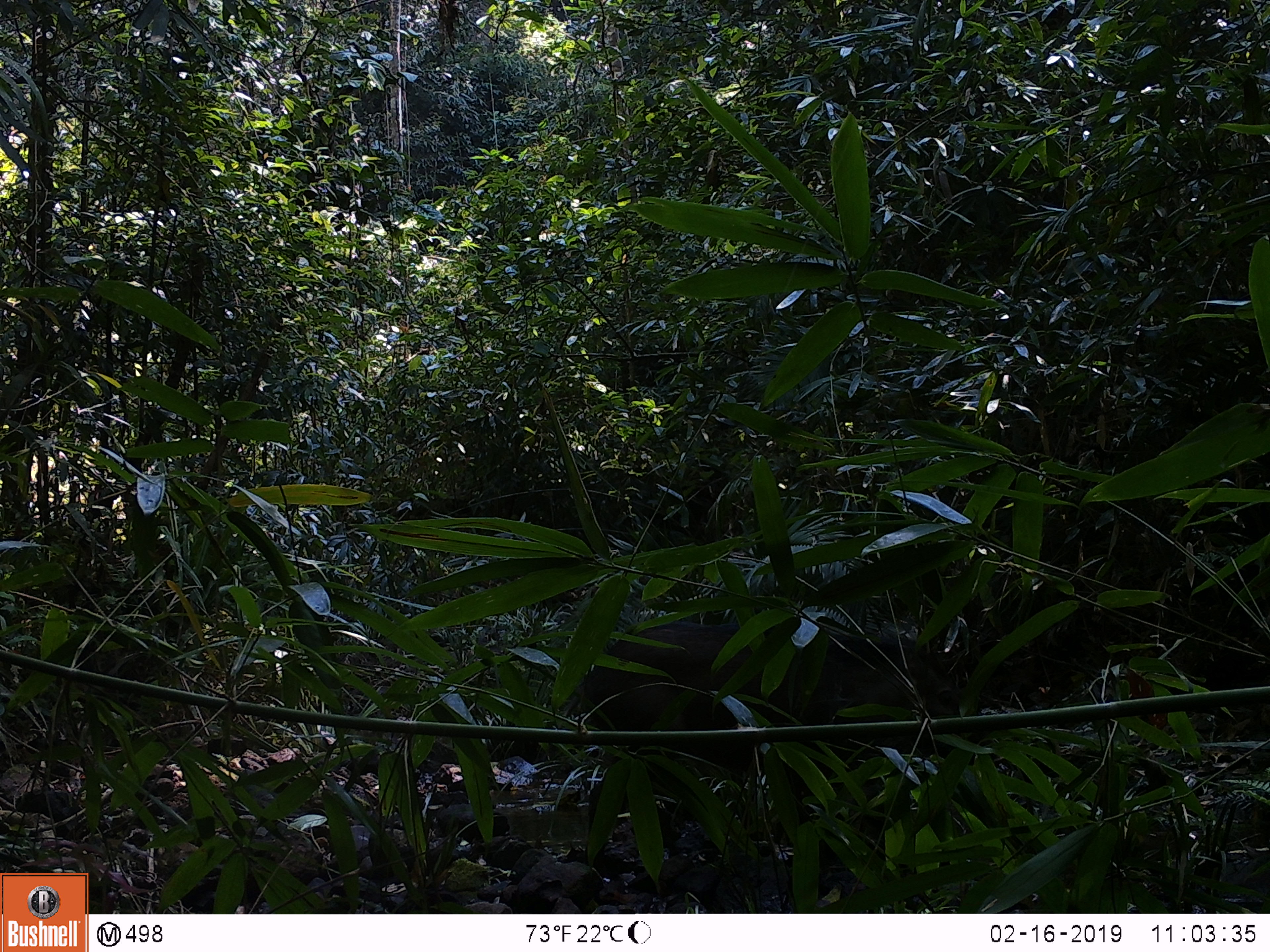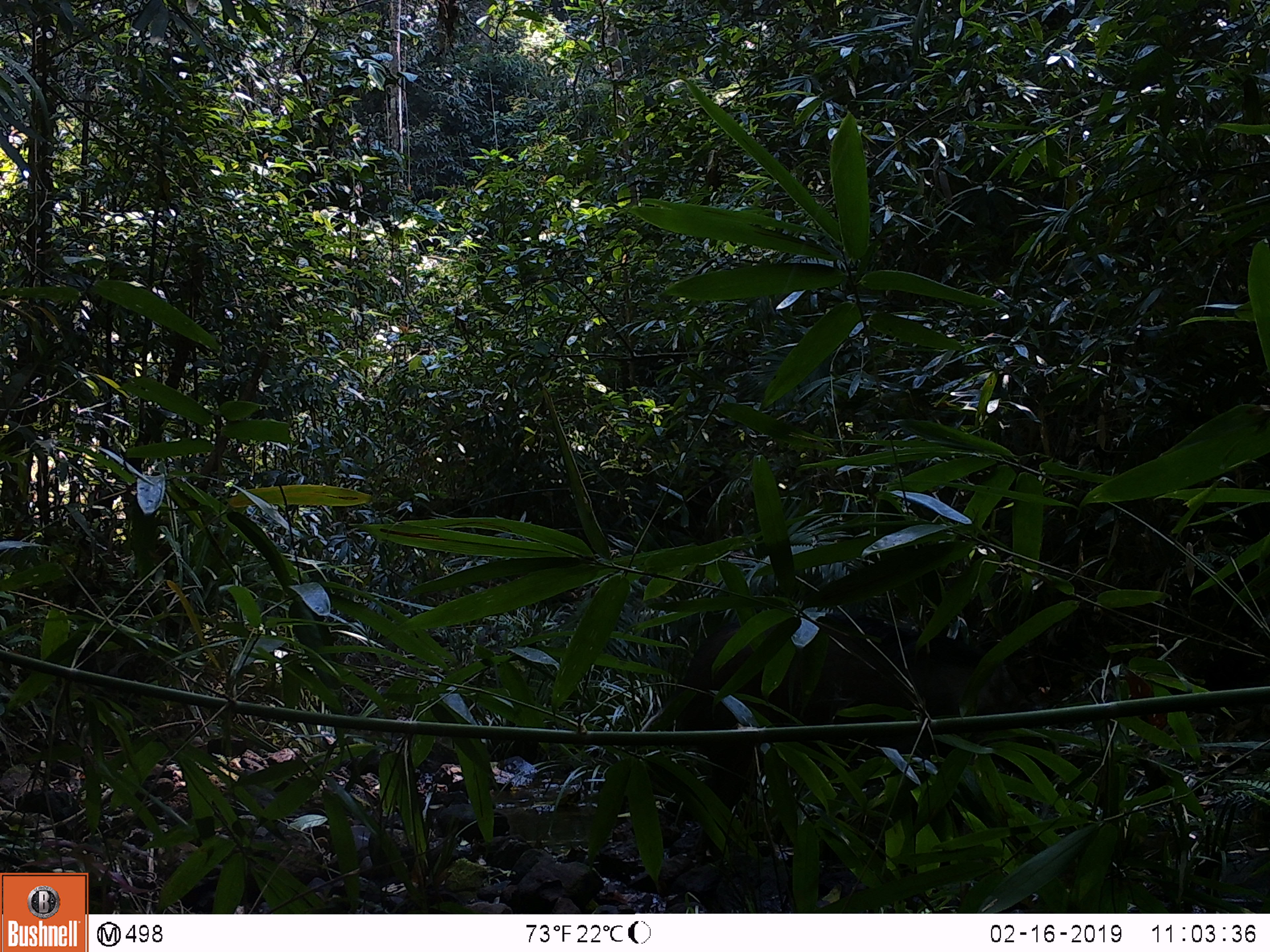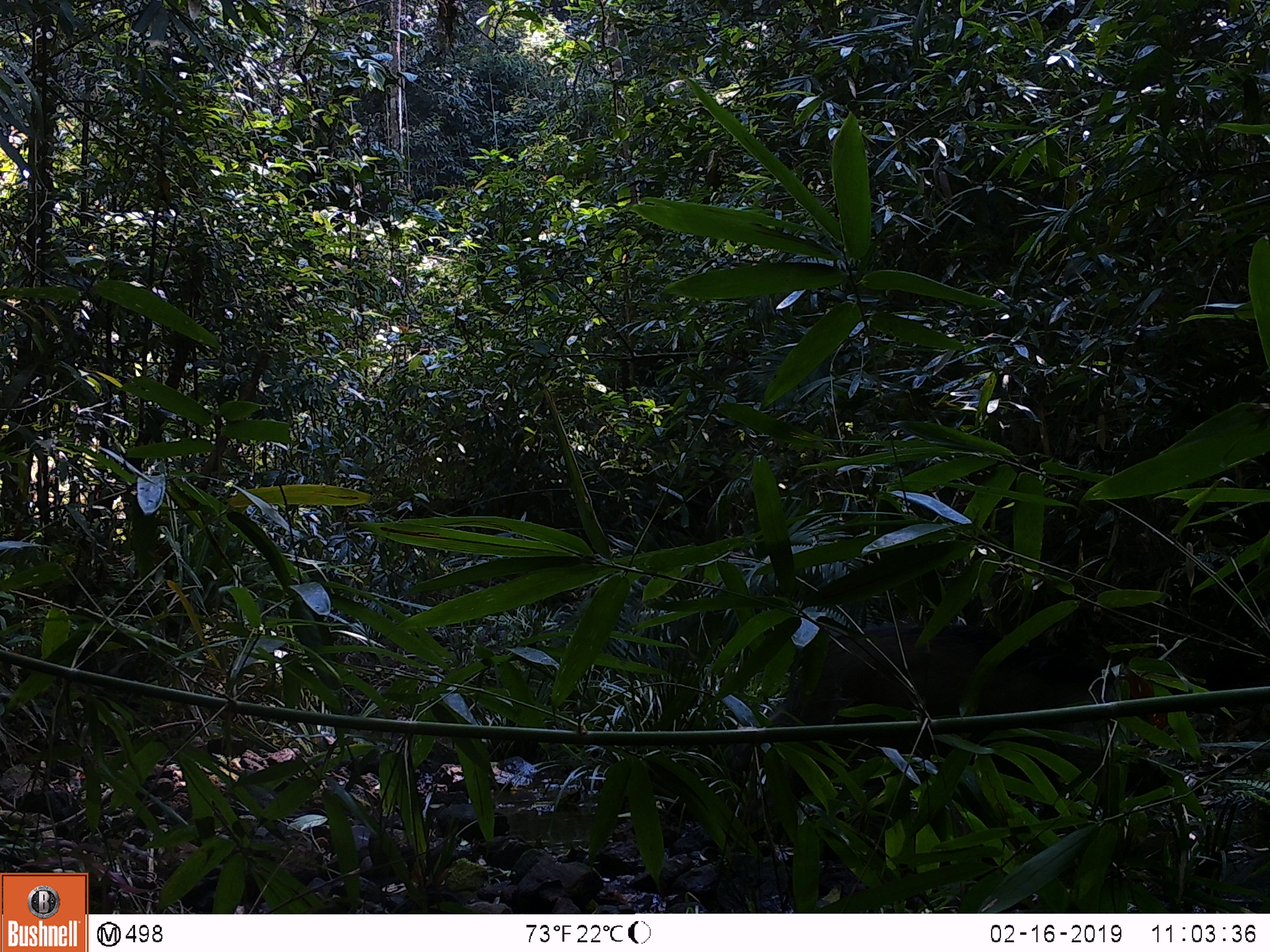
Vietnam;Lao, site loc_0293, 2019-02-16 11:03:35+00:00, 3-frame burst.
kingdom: Animalia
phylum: Chordata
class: Mammalia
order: Artiodactyla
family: Suidae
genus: Sus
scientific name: Sus scrofa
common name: eurasian wild pig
Eurasian wild pig (Sus scrofa). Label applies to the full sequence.